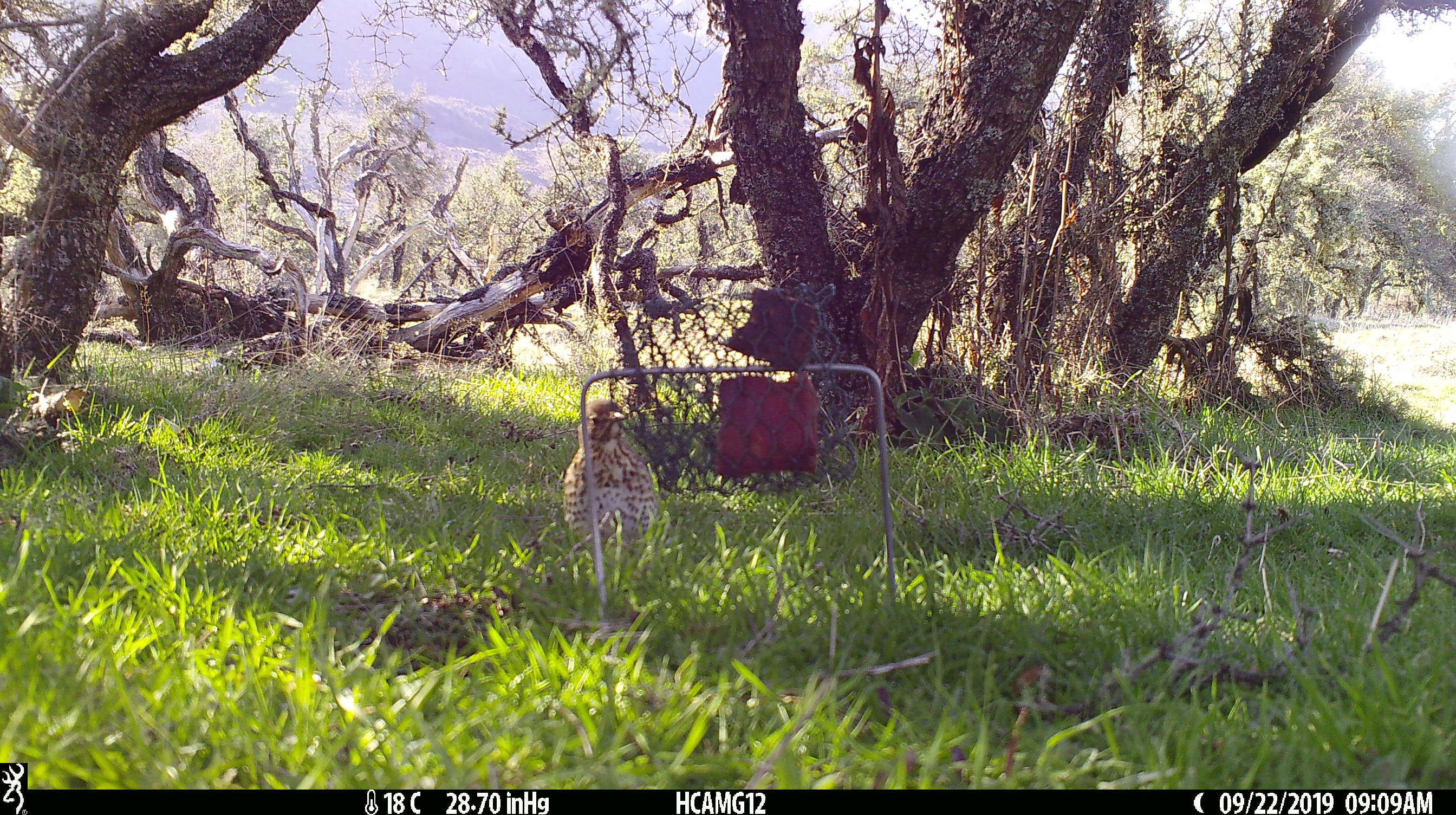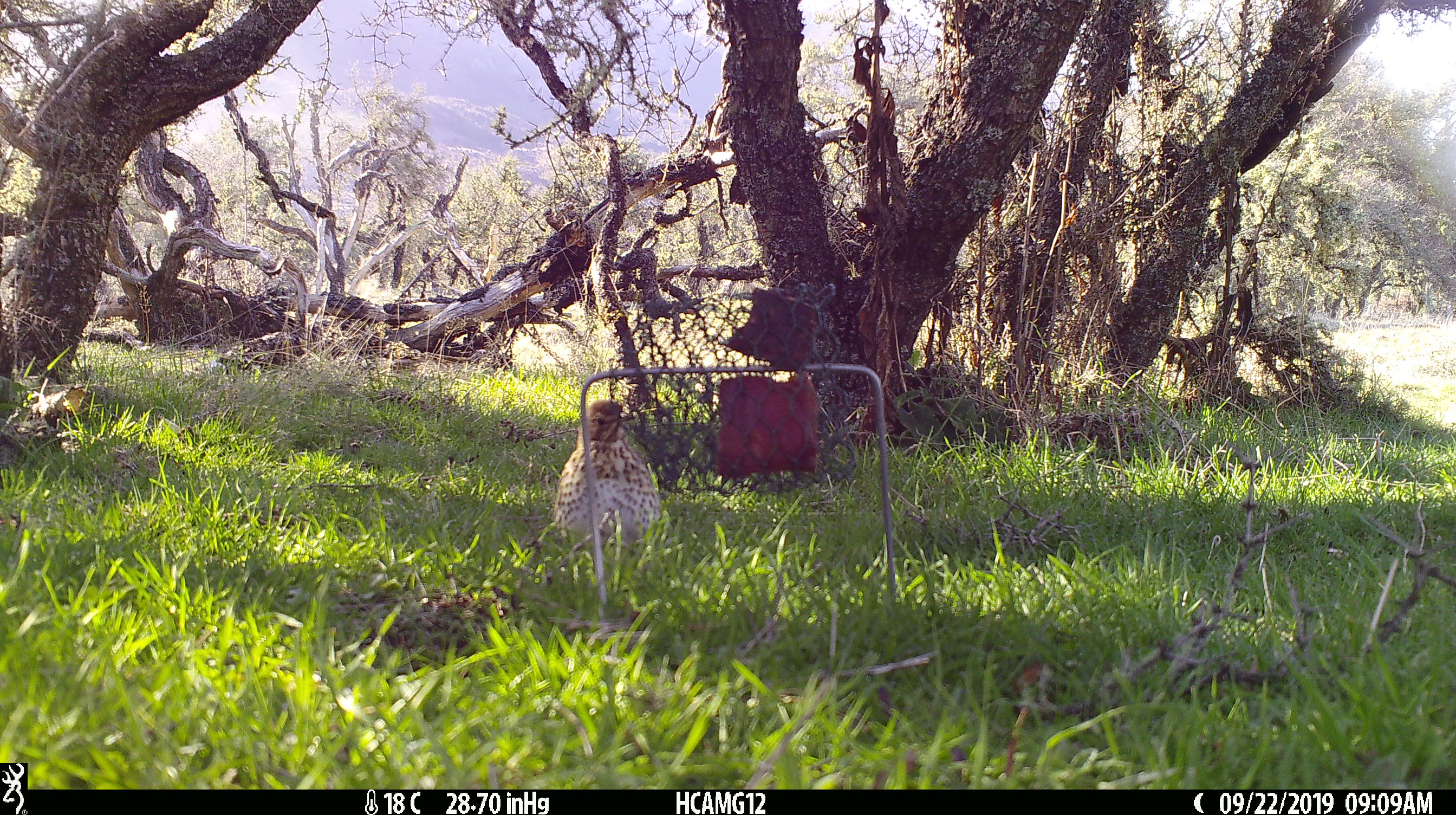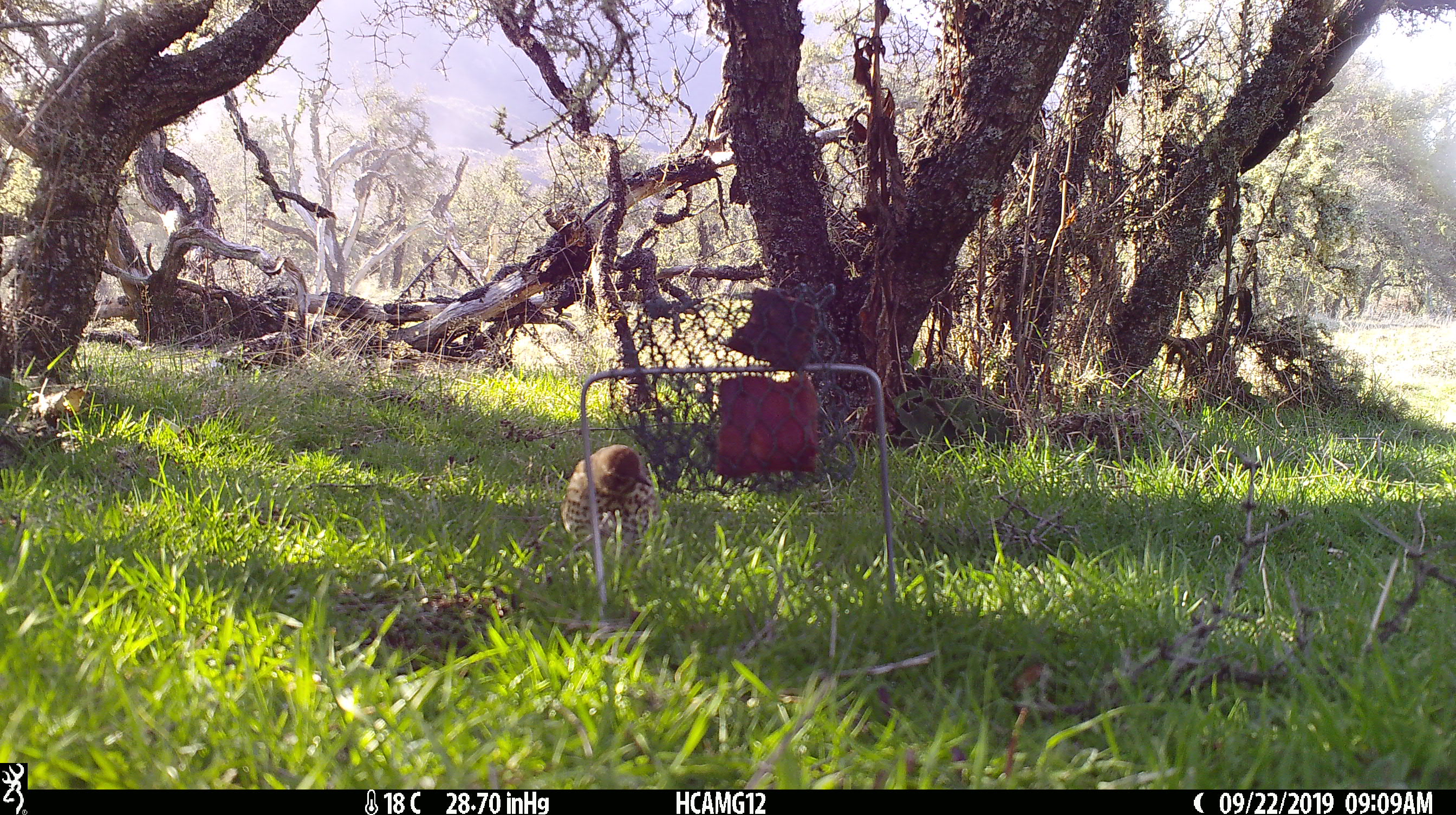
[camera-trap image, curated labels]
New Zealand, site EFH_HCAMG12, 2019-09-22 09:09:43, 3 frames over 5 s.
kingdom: Animalia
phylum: Chordata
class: Aves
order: Passeriformes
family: Turdidae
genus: Turdus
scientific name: Turdus philomelos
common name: song thrush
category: thrush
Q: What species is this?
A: Thrush (song thrush) (Turdus philomelos).